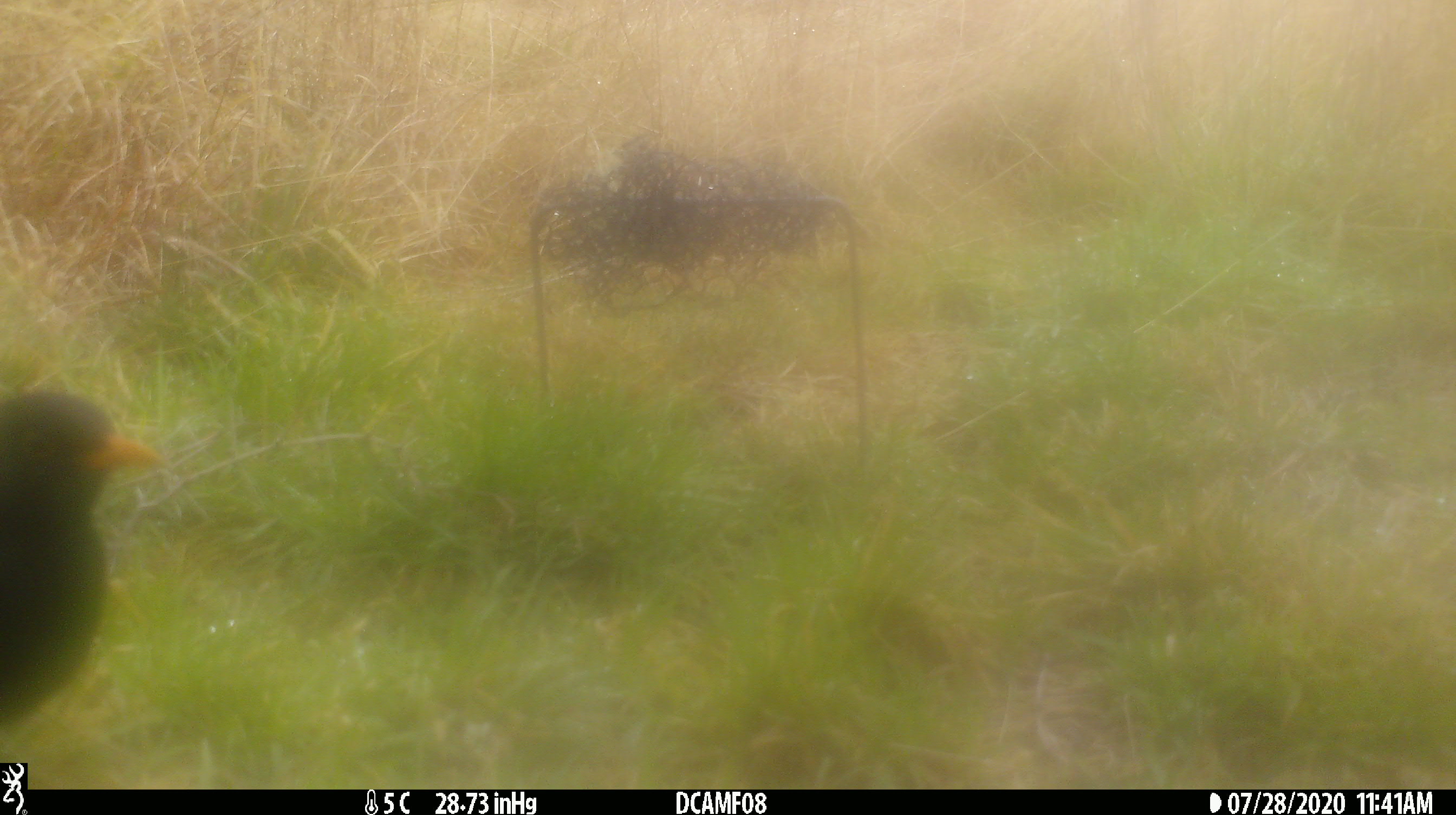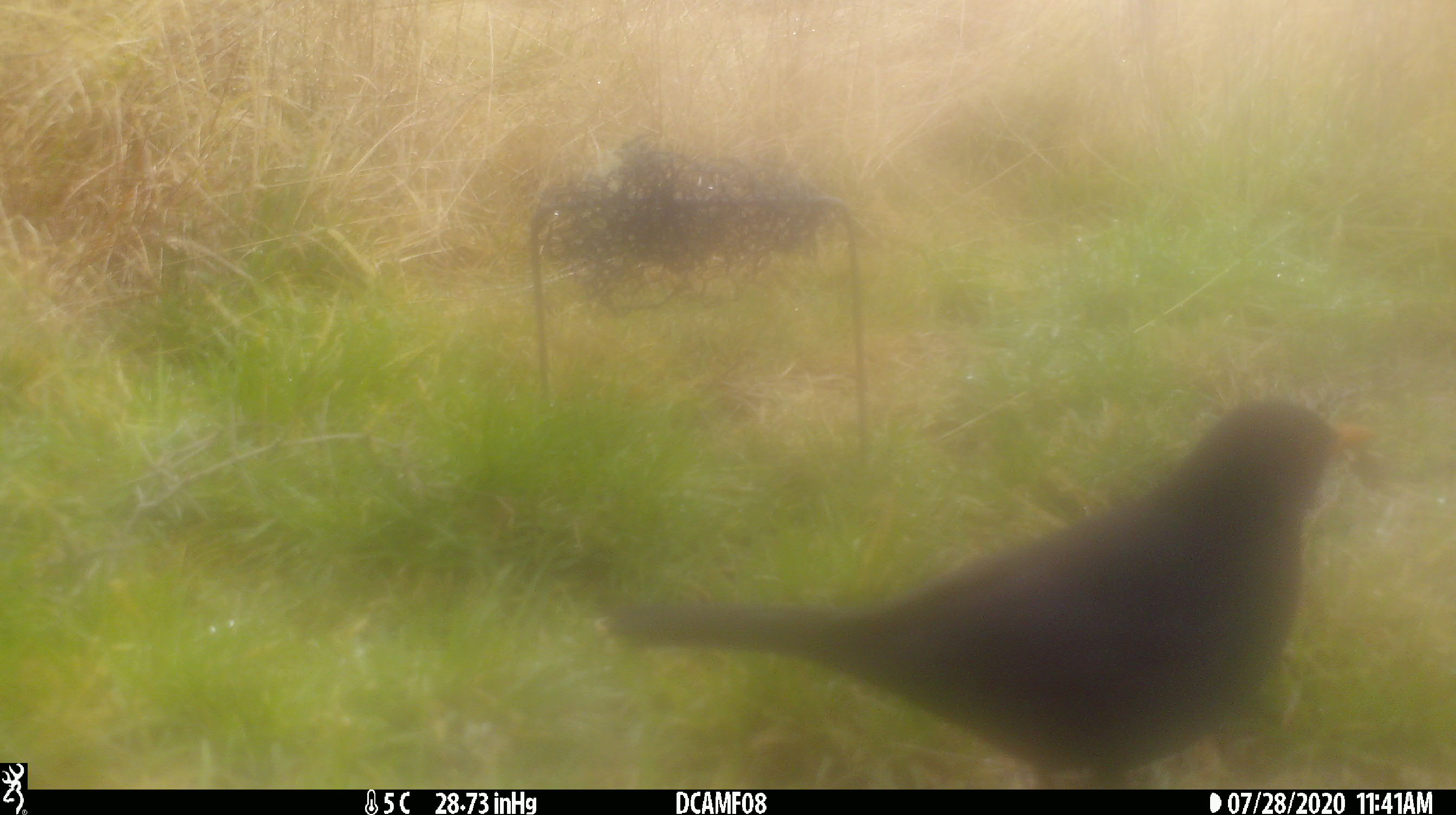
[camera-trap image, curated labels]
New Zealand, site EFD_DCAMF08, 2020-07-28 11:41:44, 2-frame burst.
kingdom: Animalia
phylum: Chordata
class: Aves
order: Passeriformes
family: Turdidae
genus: Turdus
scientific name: Turdus merula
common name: eurasian blackbird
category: blackbird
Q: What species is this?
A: Blackbird (eurasian blackbird) (Turdus merula).